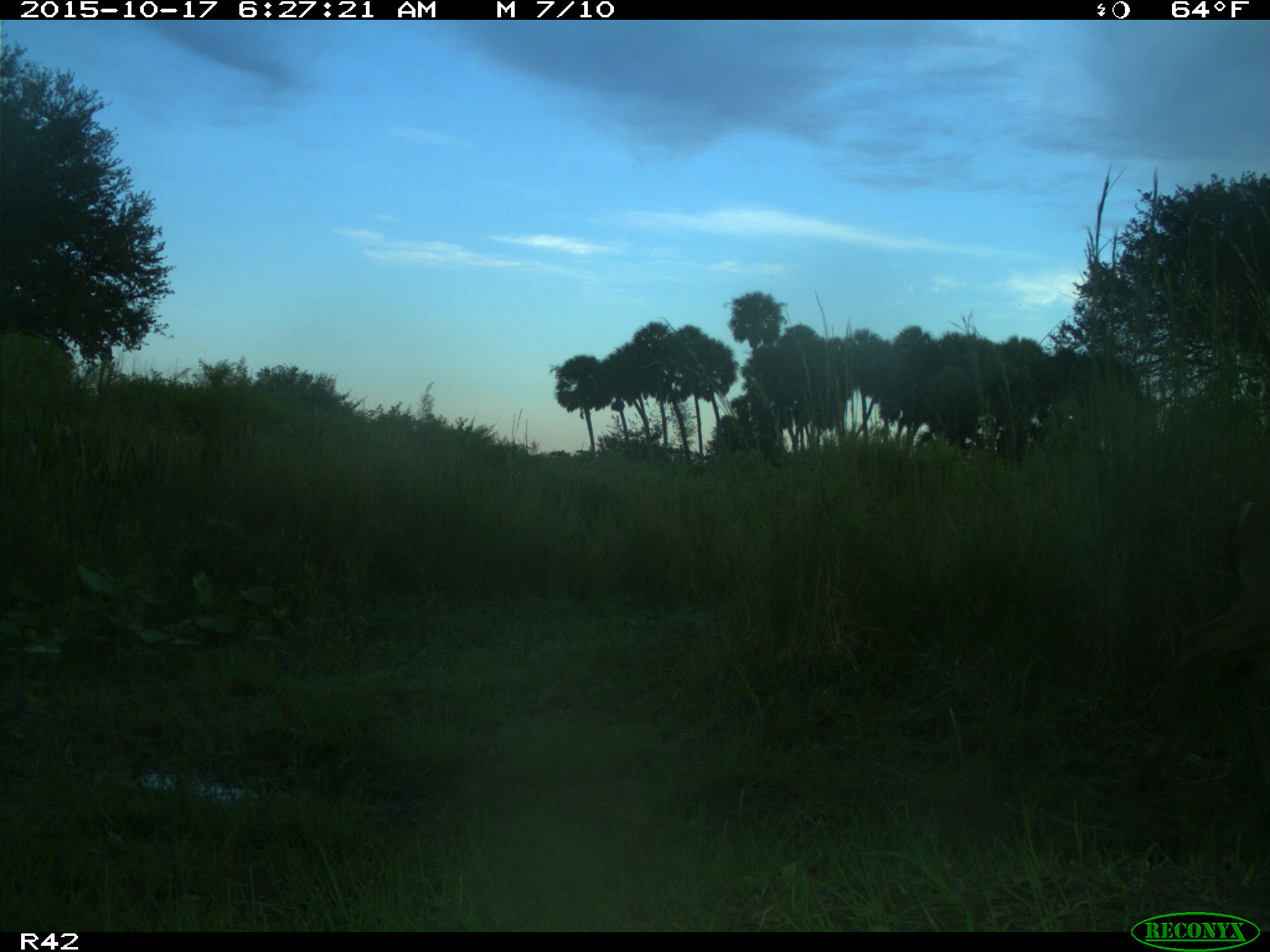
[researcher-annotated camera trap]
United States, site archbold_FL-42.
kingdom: Animalia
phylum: Chordata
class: Mammalia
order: Artiodactyla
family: Cervidae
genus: Odocoileus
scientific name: Odocoileus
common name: deer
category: unidentified deer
Unidentified deer (deer) (Odocoileus).